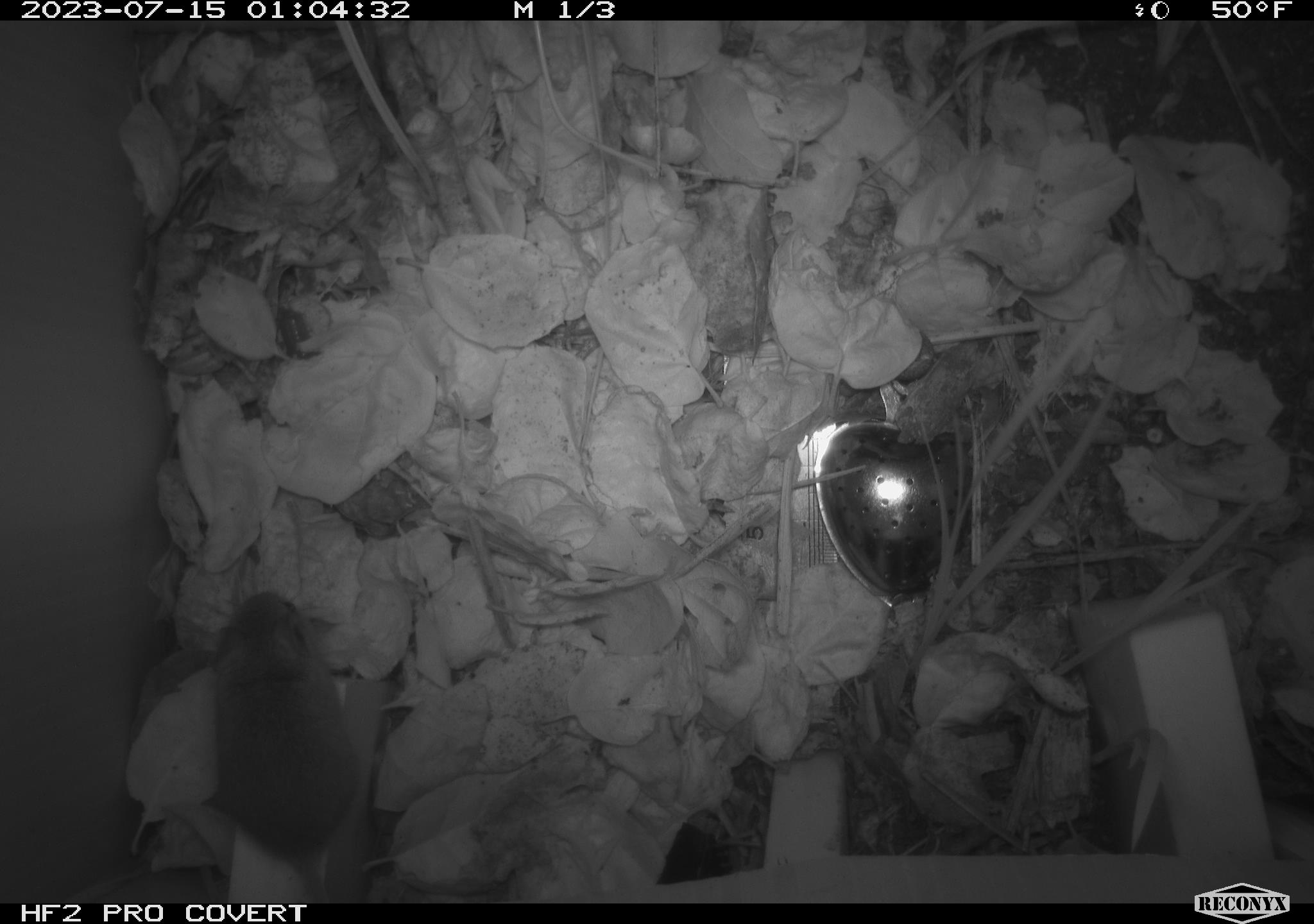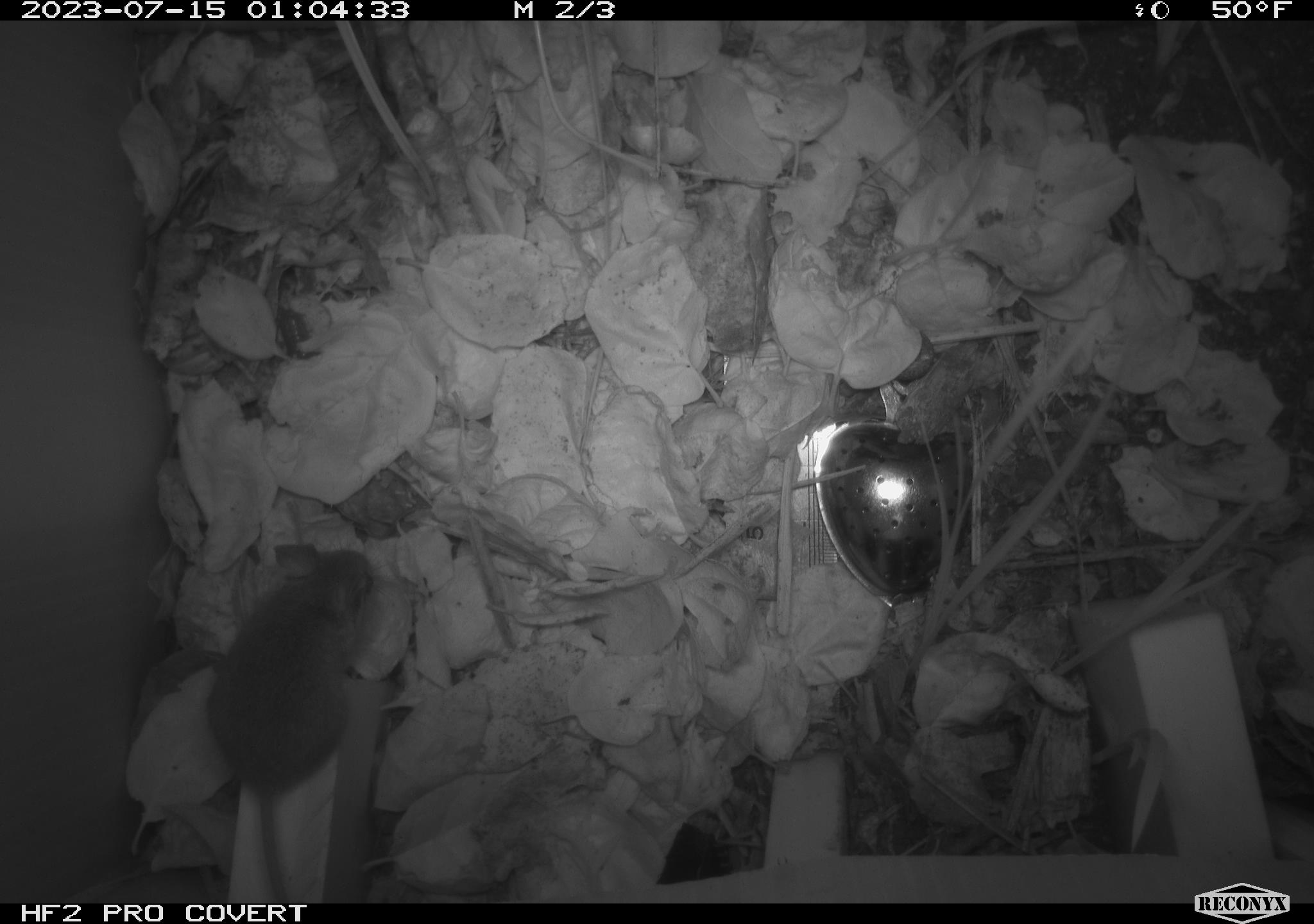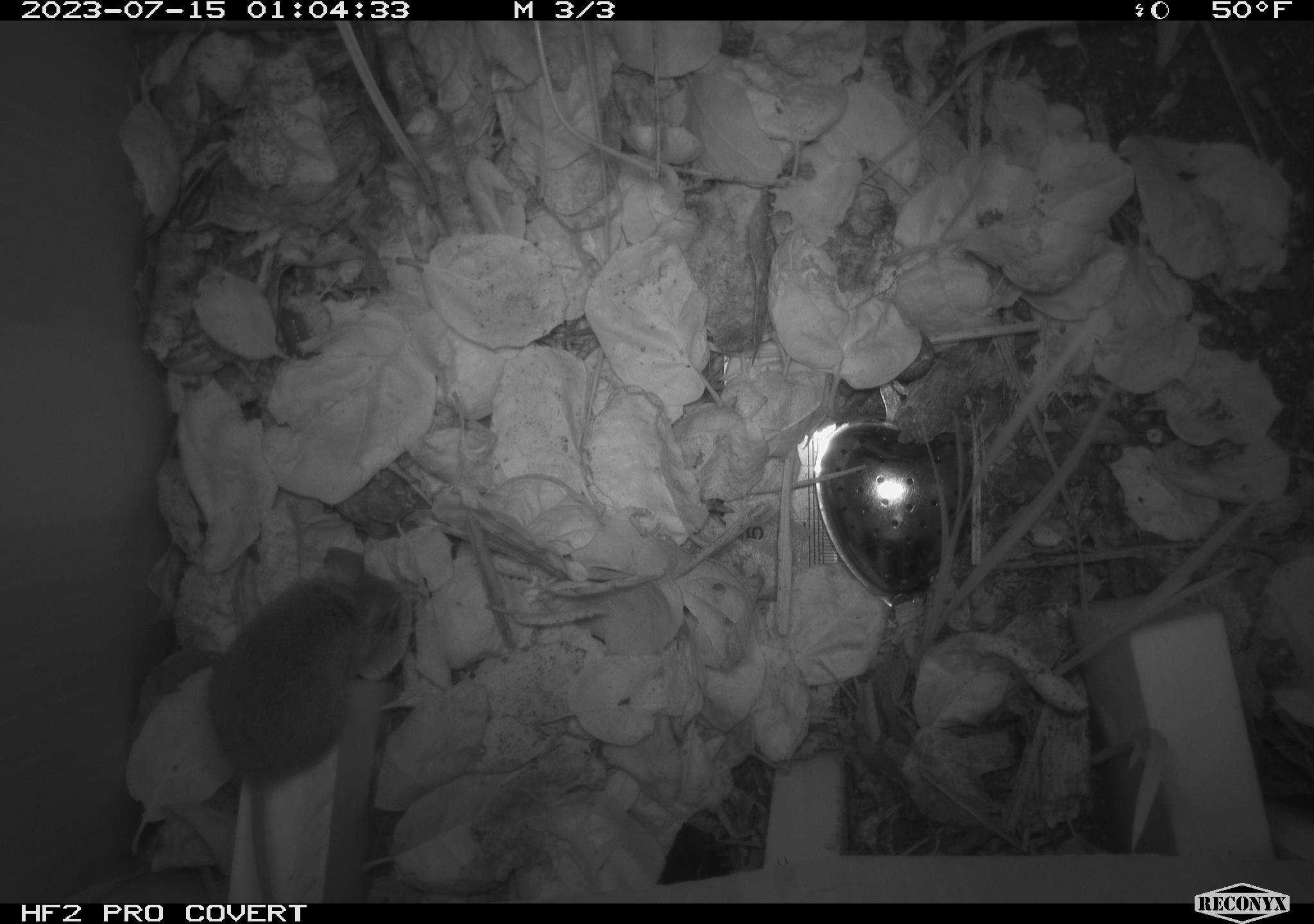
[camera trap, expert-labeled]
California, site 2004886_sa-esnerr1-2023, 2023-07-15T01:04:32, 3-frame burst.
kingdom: Animalia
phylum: Chordata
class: Mammalia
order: Rodentia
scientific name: Rodentia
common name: mouse species